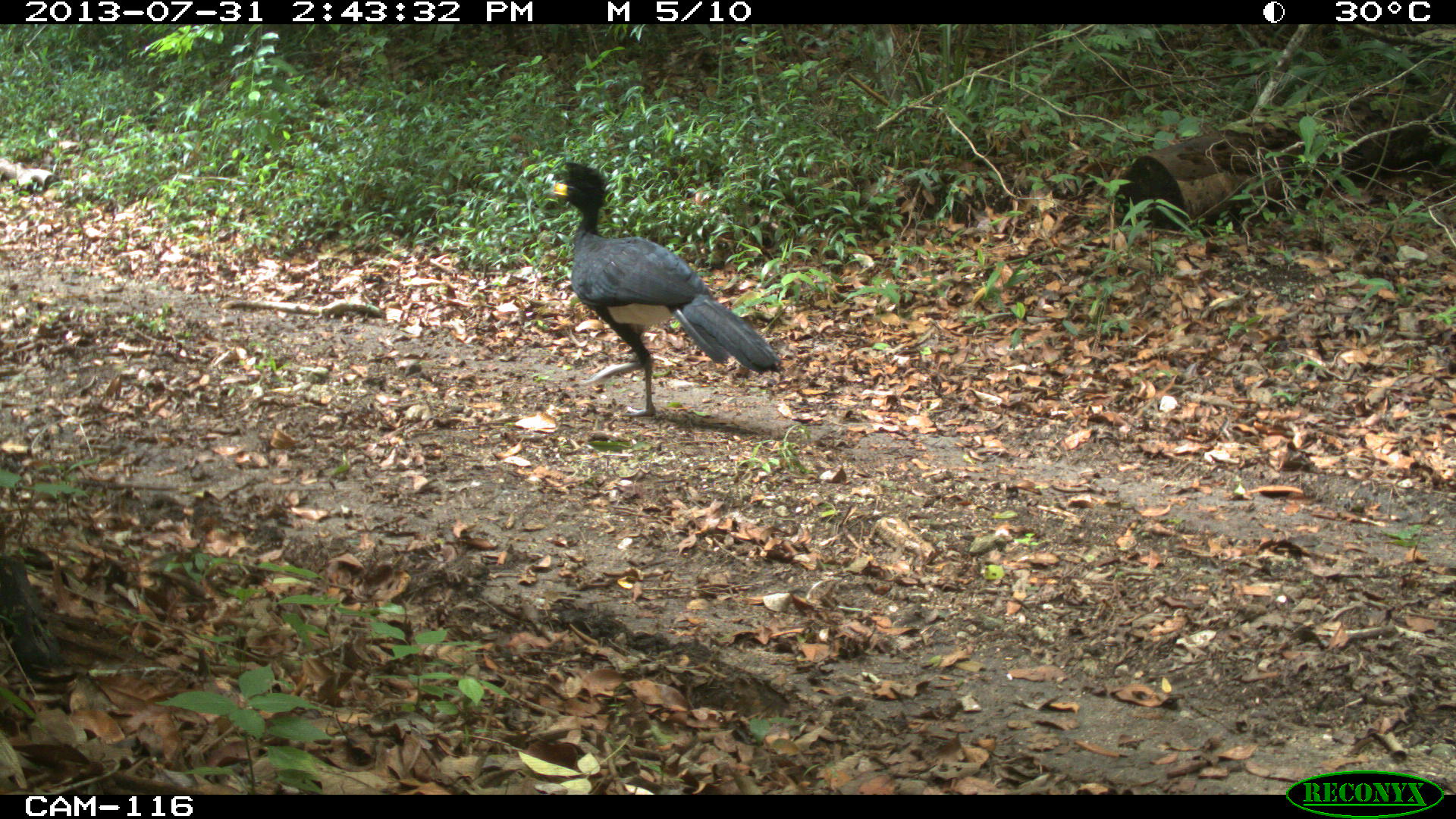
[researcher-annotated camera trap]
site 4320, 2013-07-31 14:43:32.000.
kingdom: Animalia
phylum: Chordata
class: Aves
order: Galliformes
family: Cracidae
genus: Crax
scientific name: Crax rubra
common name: great curassow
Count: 1.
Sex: male.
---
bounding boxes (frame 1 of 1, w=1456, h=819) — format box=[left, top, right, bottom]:
crax rubra: box=[542, 162, 782, 417]